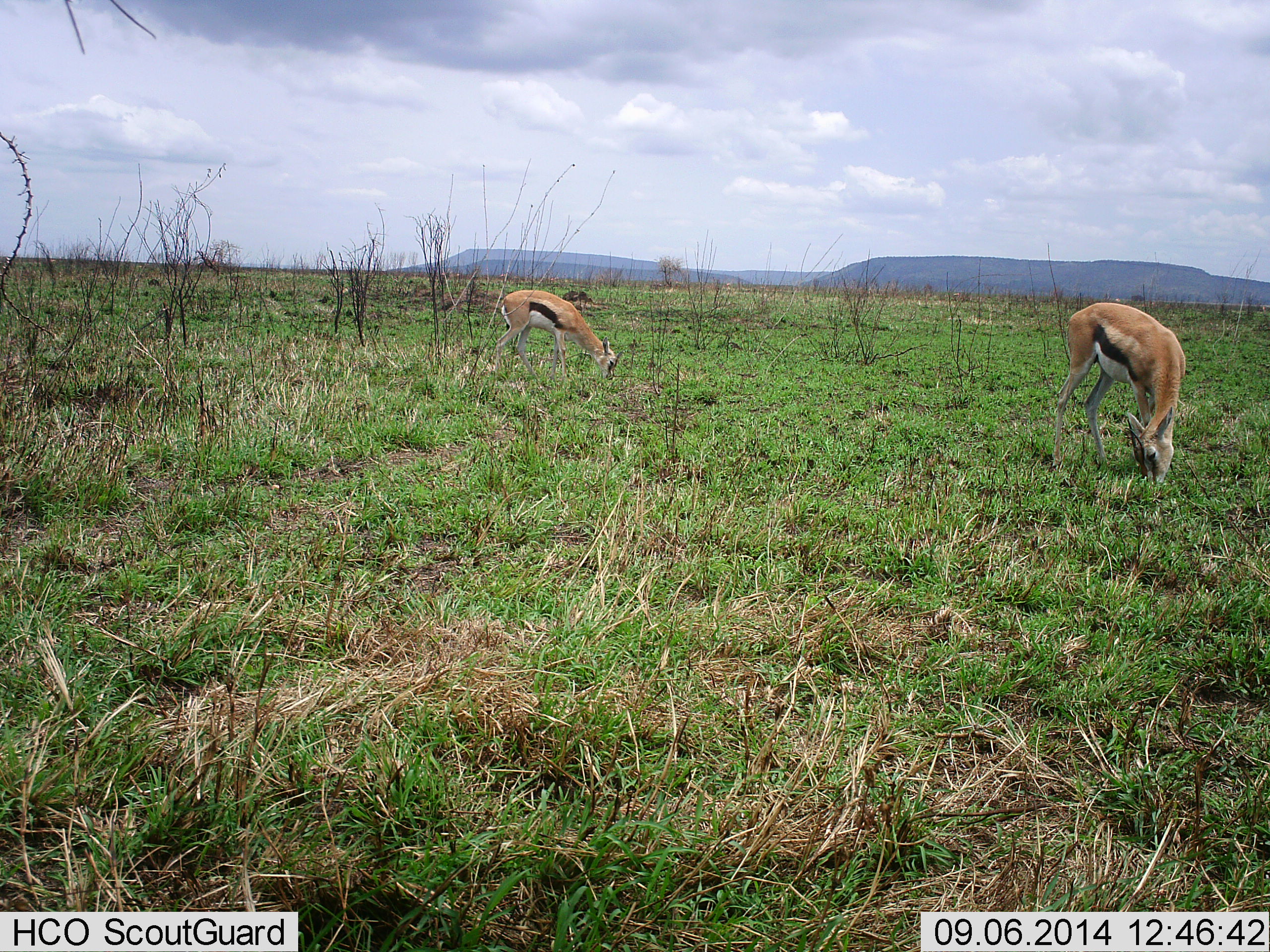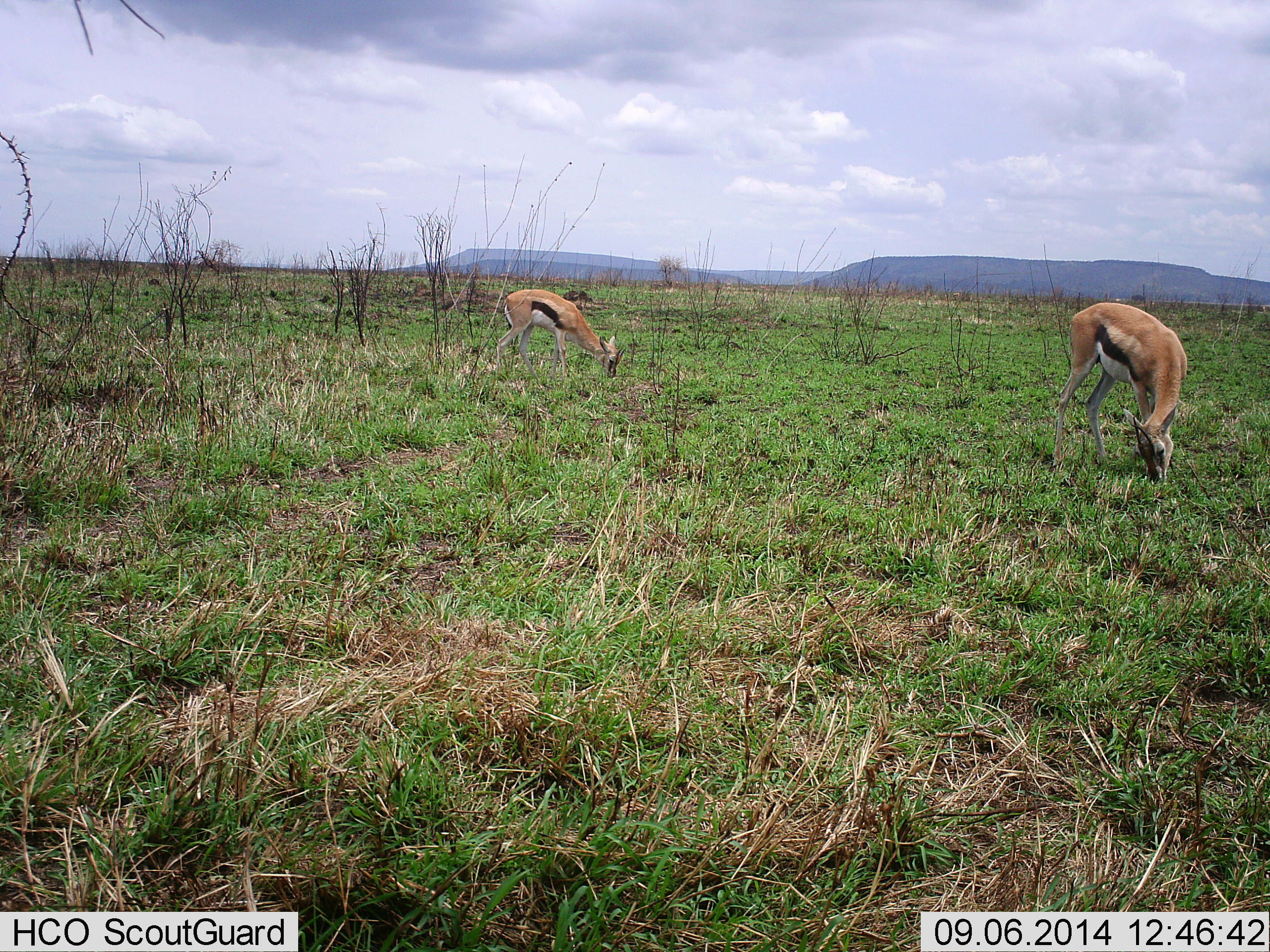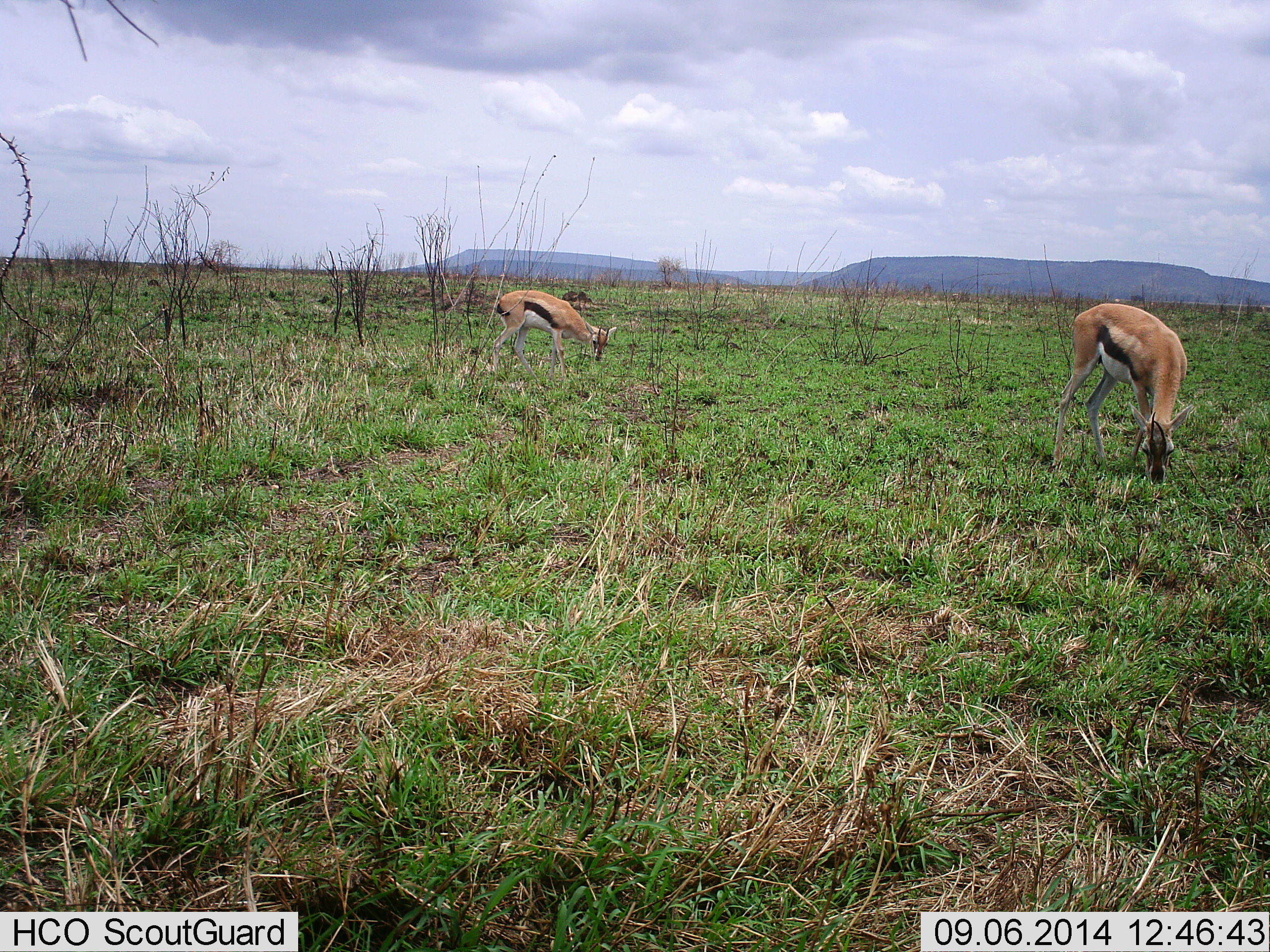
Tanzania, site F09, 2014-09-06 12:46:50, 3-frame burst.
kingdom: Animalia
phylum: Chordata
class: Mammalia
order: Artiodactyla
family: Bovidae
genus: Eudorcas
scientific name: Eudorcas thomsonii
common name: thomson's gazelle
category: gazellethomsons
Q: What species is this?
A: Gazellethomsons (thomson's gazelle) (Eudorcas thomsonii).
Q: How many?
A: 2.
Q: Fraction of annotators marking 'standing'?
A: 0%.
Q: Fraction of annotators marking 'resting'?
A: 0%.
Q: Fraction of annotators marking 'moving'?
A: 0%.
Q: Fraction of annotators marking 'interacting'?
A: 10%.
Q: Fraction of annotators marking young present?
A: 10%.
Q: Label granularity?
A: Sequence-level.